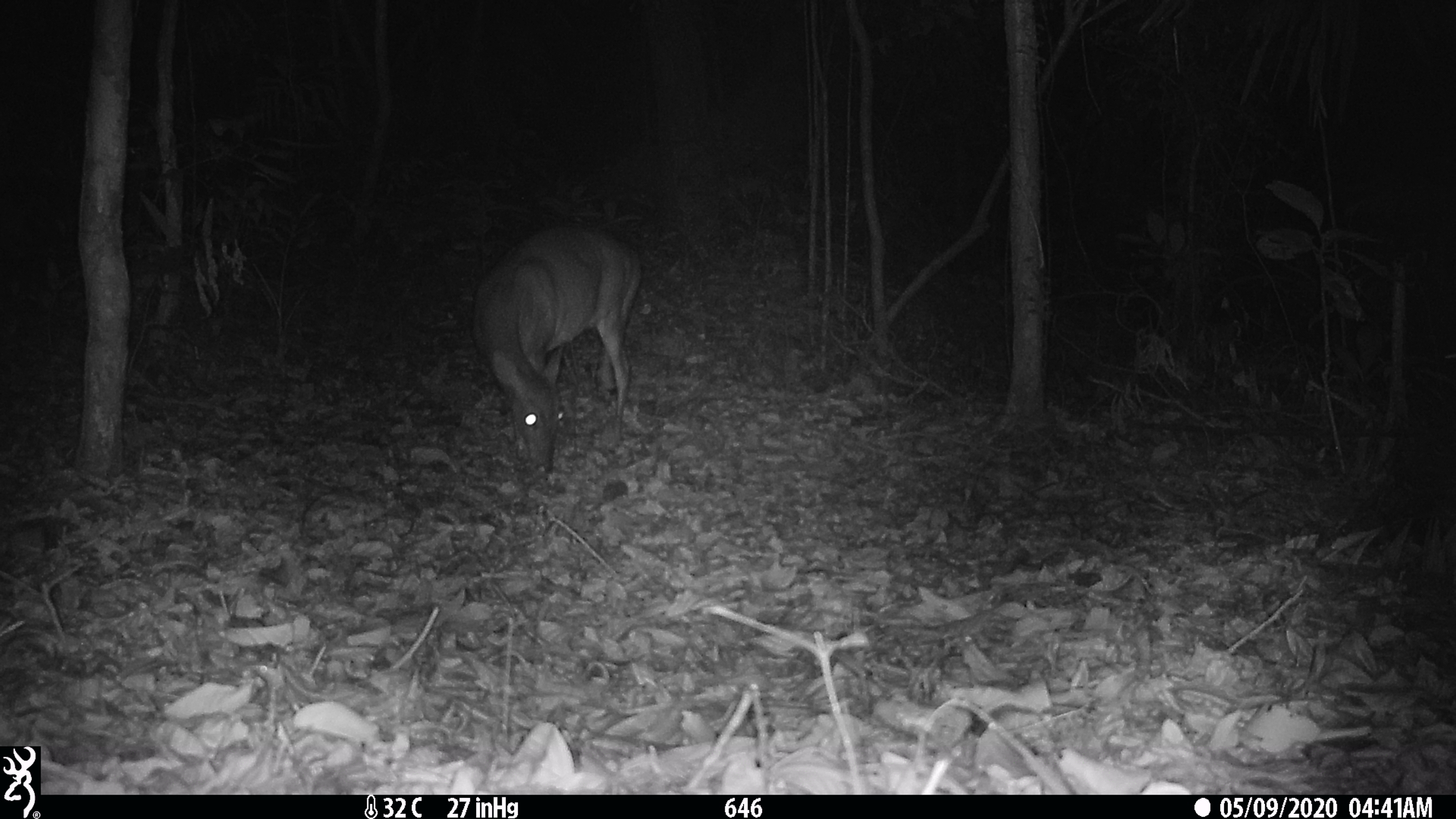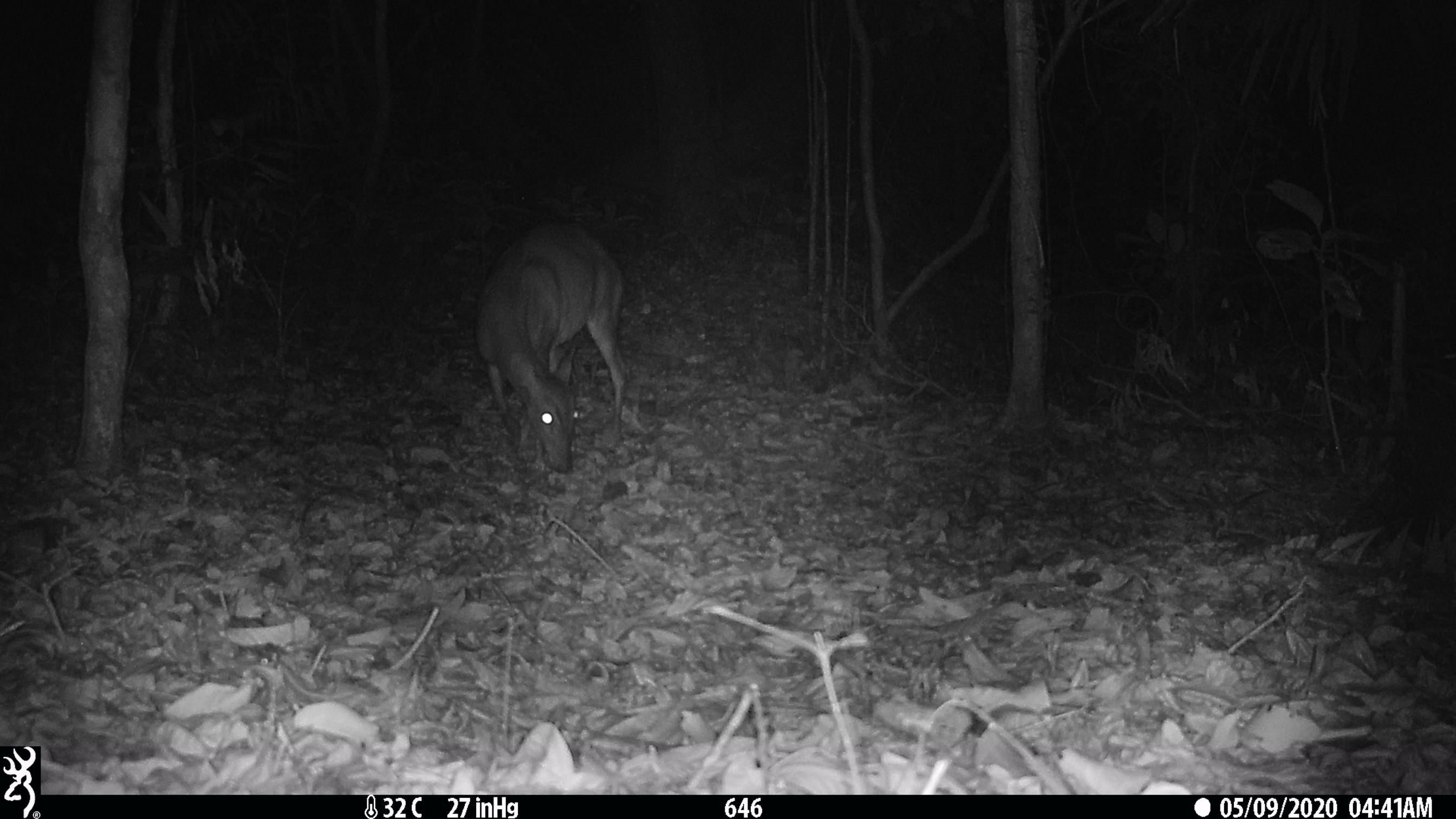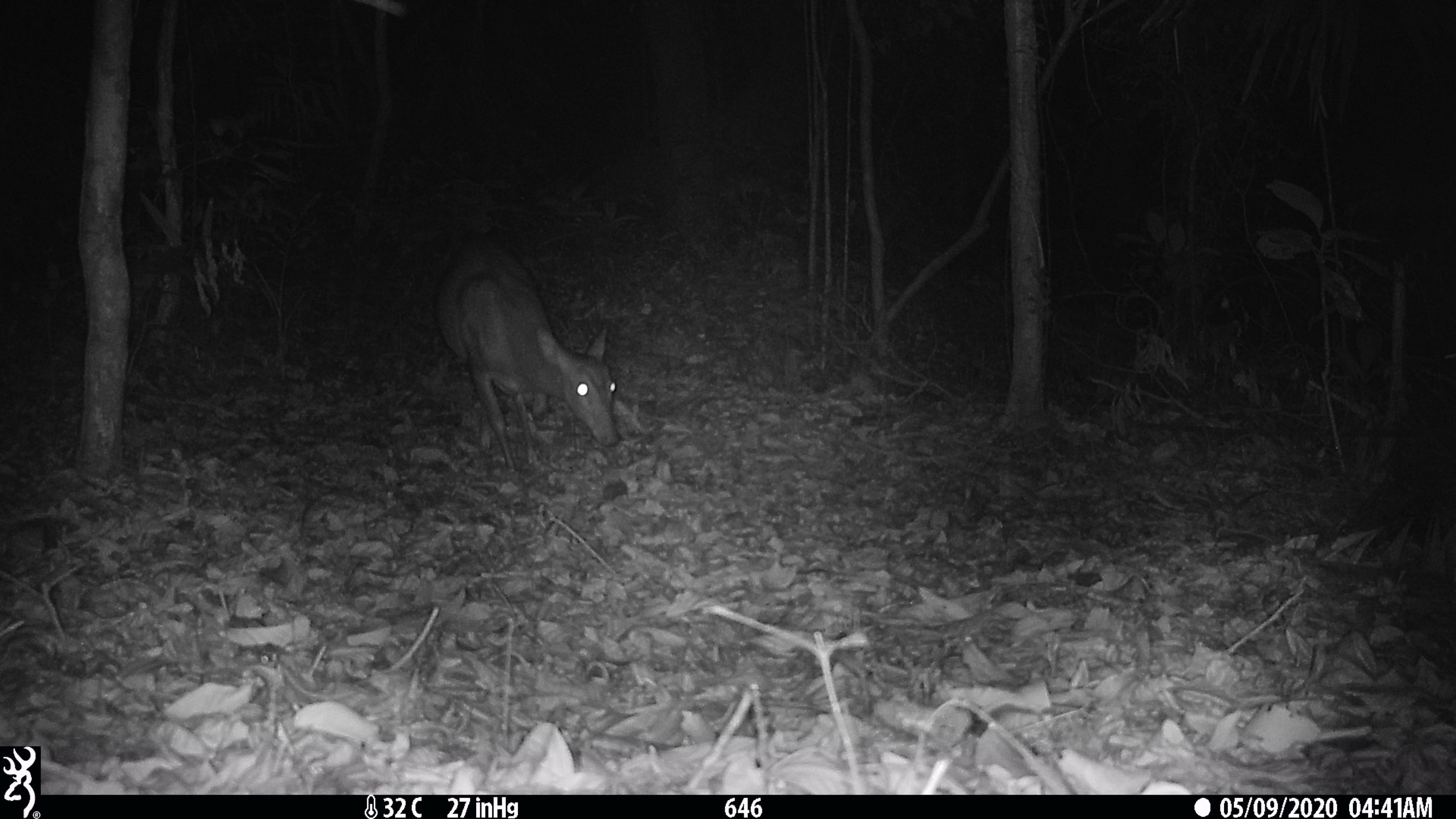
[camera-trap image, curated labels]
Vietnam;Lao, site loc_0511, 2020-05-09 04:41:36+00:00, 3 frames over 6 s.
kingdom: Animalia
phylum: Chordata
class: Mammalia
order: Artiodactyla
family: Cervidae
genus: Muntiacus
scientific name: Muntiacus vuquangensis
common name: large-antlered muntjac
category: large antlered muntjac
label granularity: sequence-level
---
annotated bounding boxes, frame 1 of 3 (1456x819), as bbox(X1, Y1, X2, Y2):
large antlered muntjac: bbox(470, 222, 644, 474)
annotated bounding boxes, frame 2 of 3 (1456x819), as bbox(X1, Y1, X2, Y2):
large antlered muntjac: bbox(470, 222, 628, 474)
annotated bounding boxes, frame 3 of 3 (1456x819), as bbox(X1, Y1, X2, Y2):
large antlered muntjac: bbox(434, 238, 620, 471)